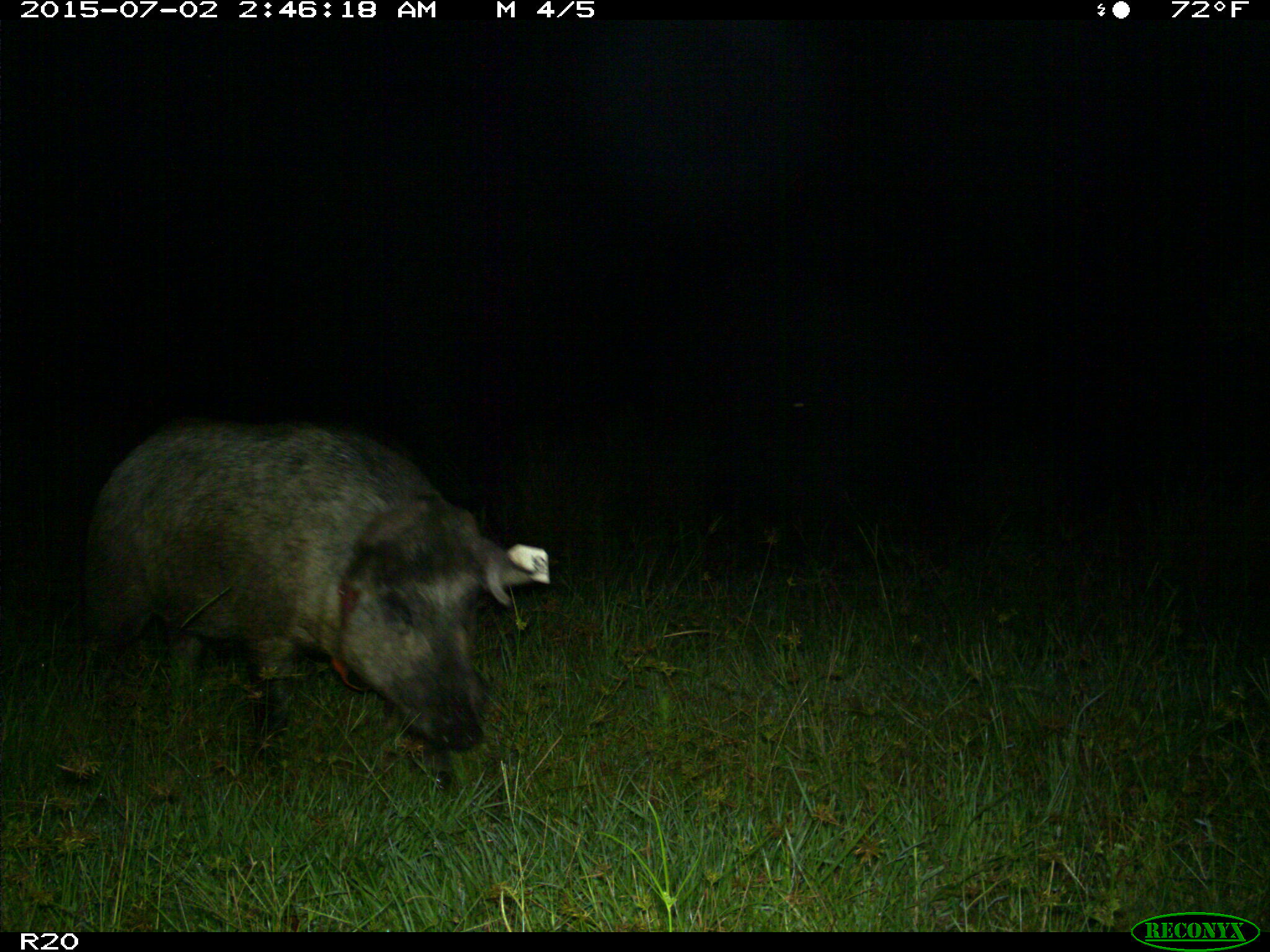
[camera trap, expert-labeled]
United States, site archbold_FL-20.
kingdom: Animalia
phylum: Chordata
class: Mammalia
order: Artiodactyla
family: Suidae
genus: Sus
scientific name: Sus scrofa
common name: wild boar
Sus scrofa (wild boar).